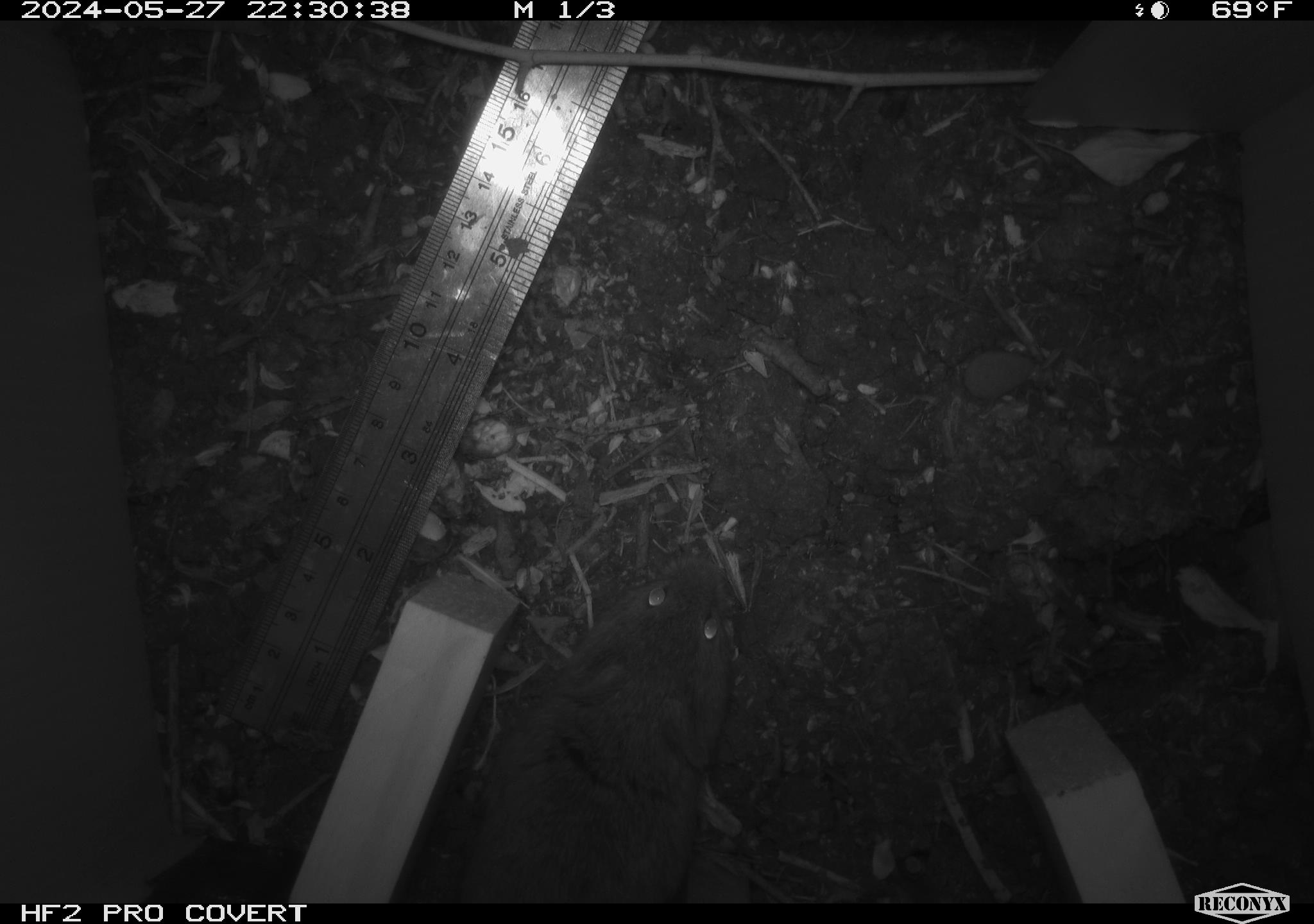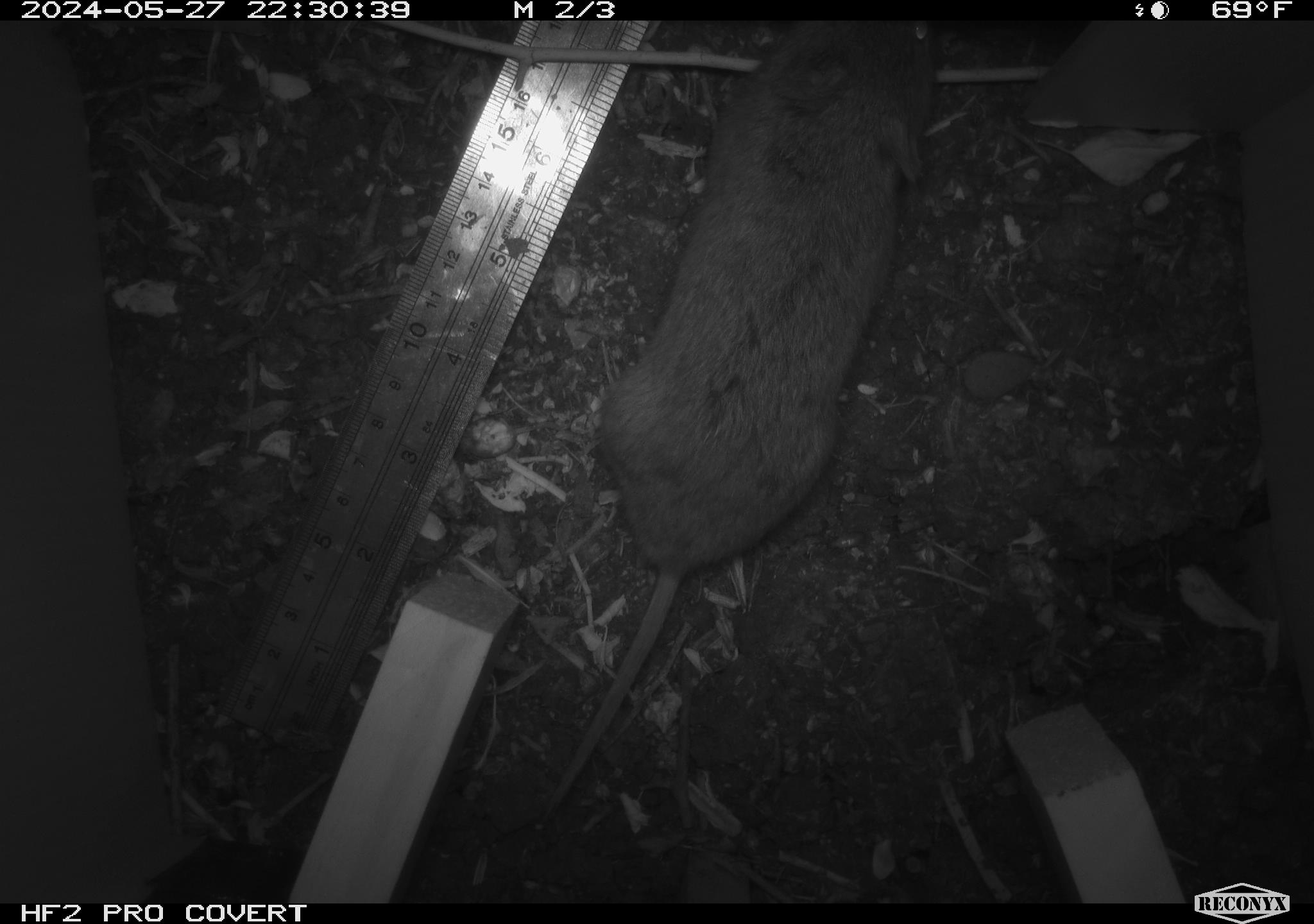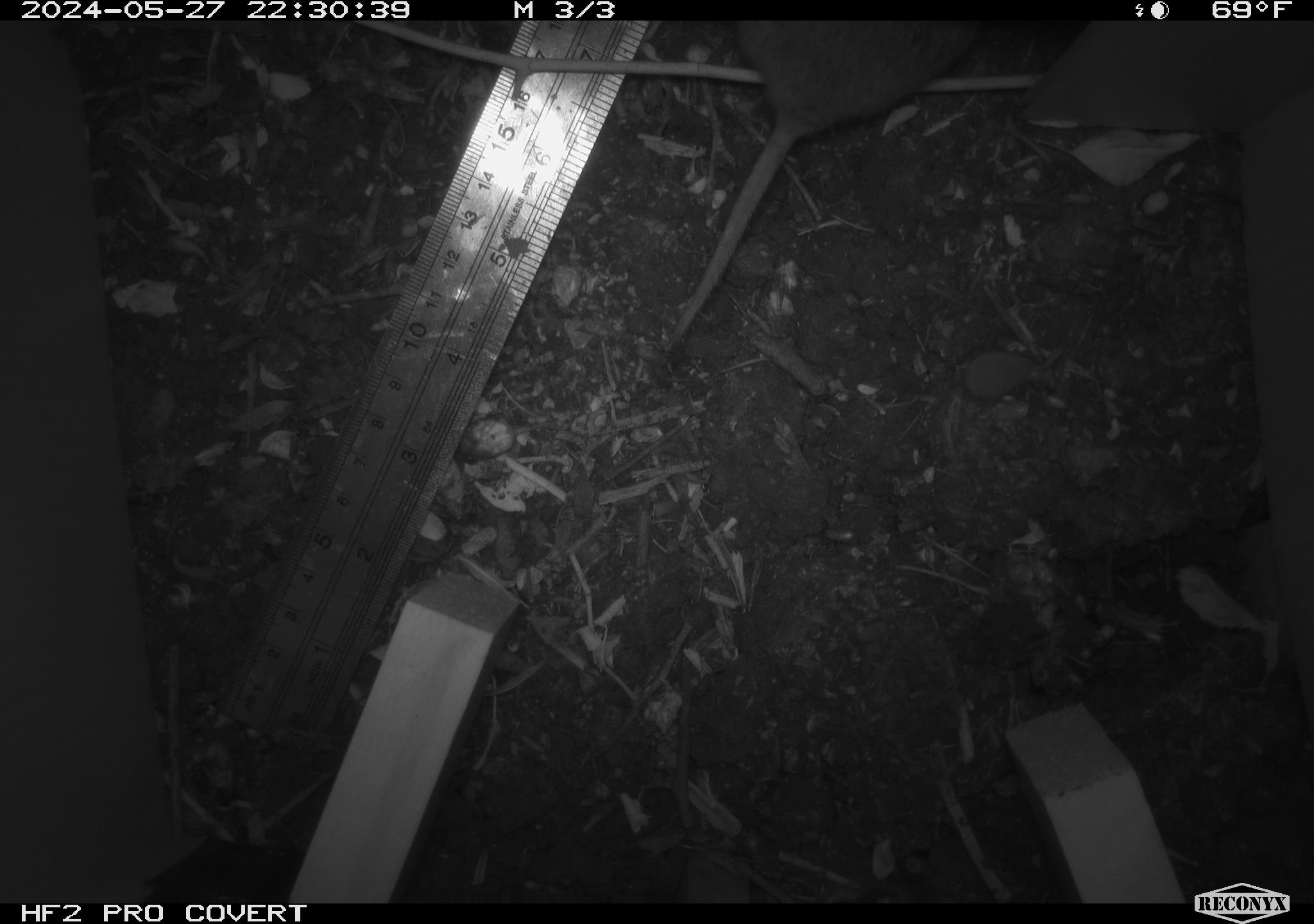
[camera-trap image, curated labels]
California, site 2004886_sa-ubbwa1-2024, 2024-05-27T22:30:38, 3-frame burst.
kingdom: Animalia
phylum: Chordata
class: Mammalia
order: Rodentia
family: Cricetidae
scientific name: Arvicolinae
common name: voles, lemmings, and muskrats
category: arvicolinae subfamily